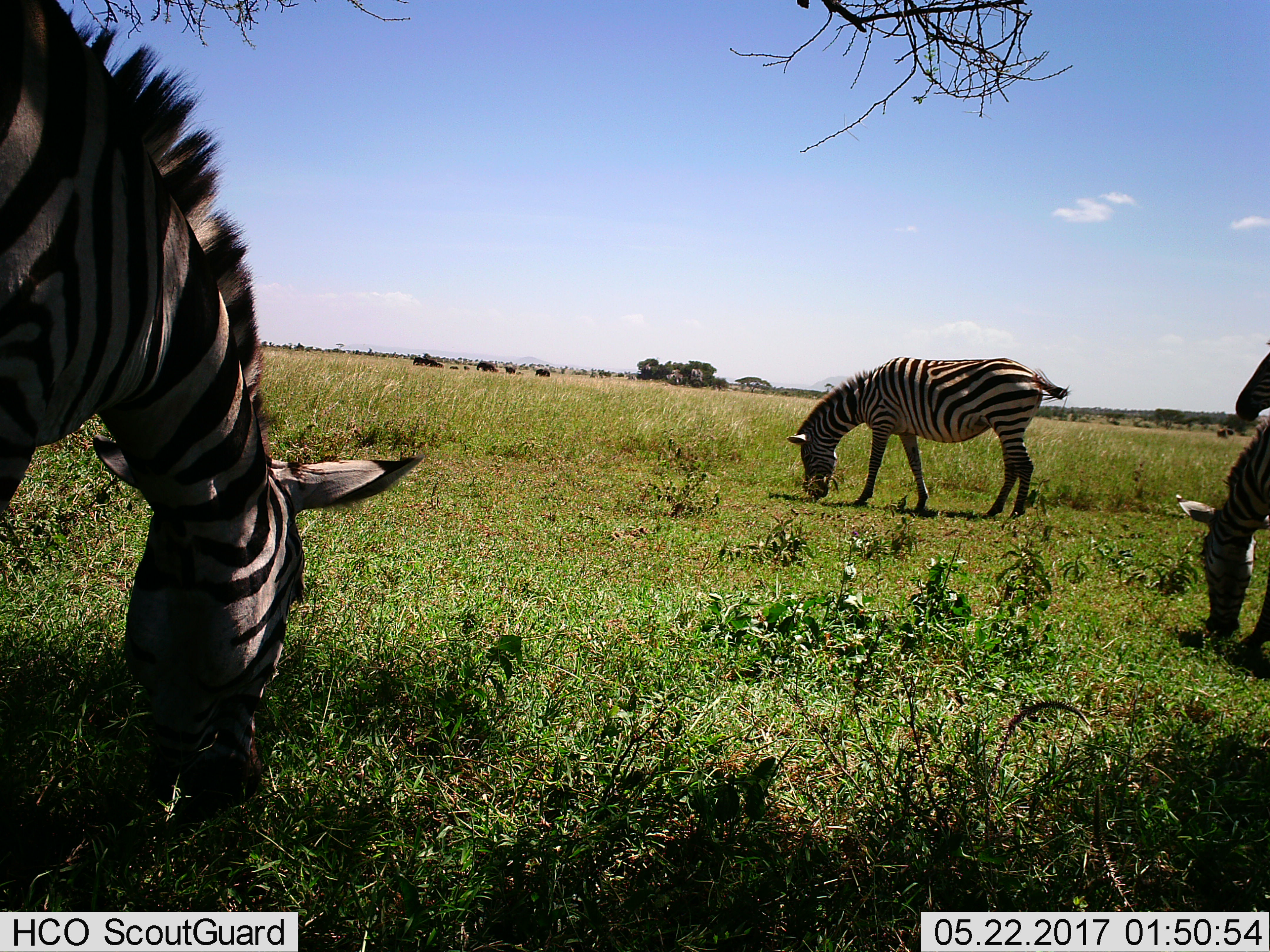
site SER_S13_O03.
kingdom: Animalia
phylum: Chordata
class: Mammalia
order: Perissodactyla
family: Equidae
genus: Equus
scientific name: Equus quagga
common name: plains zebra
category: zebraplains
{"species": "zebraplains (plains zebra) (Equus quagga)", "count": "4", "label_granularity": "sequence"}